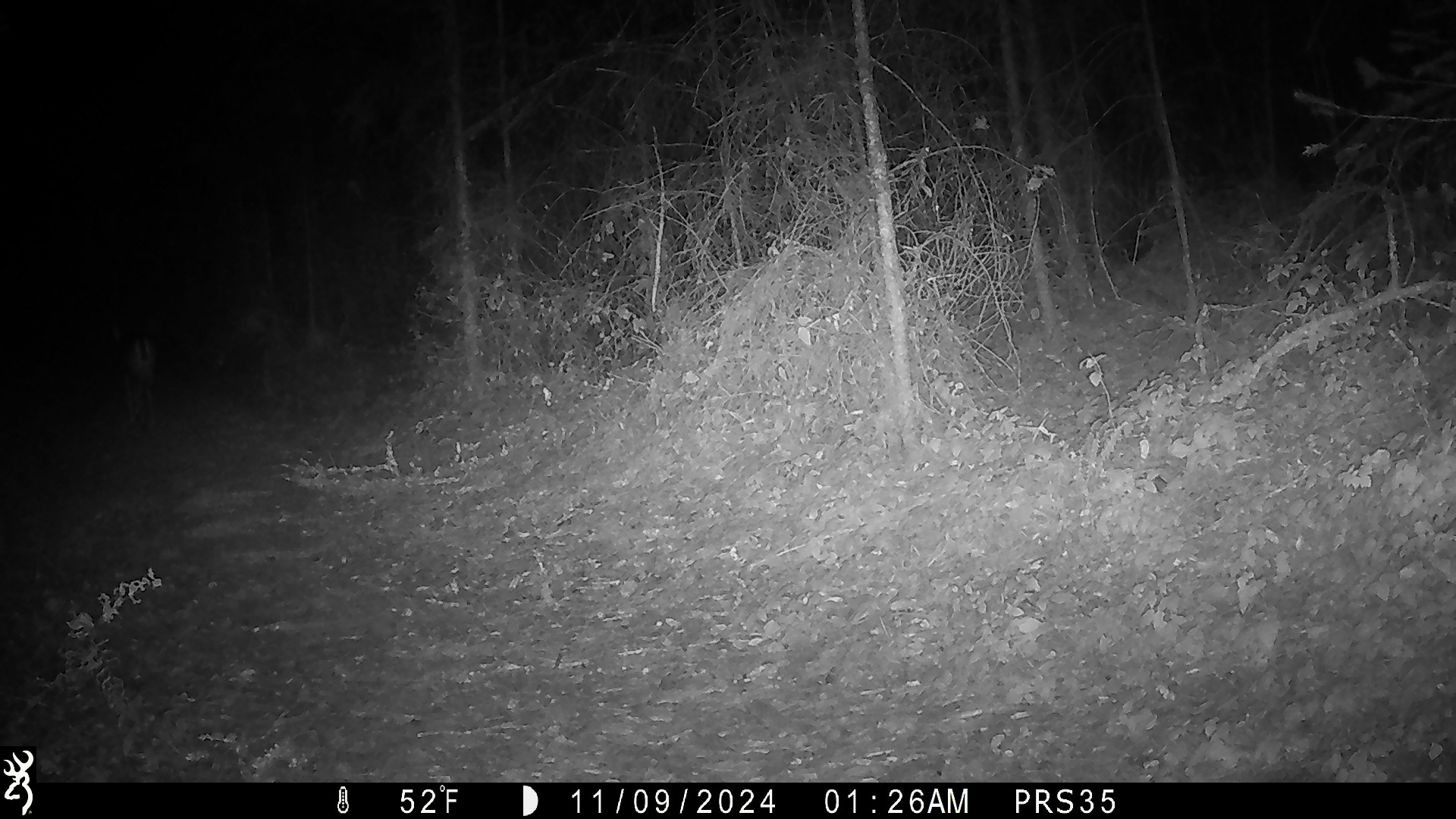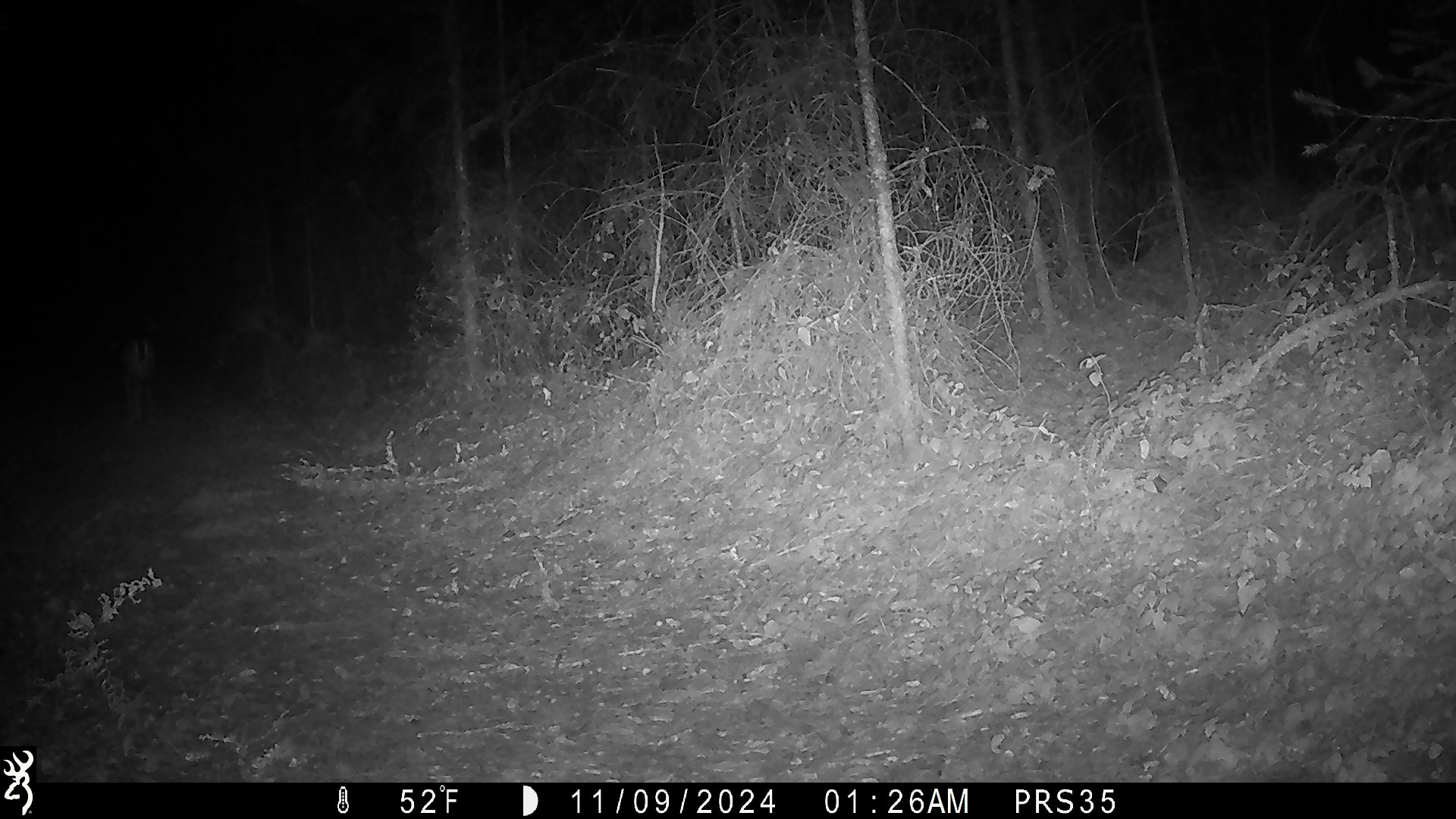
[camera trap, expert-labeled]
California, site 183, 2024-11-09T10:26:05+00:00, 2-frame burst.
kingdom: Animalia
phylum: Chordata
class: Mammalia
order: Artiodactyla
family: Cervidae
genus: Odocoileus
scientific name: Odocoileus hemionus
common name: mule deer